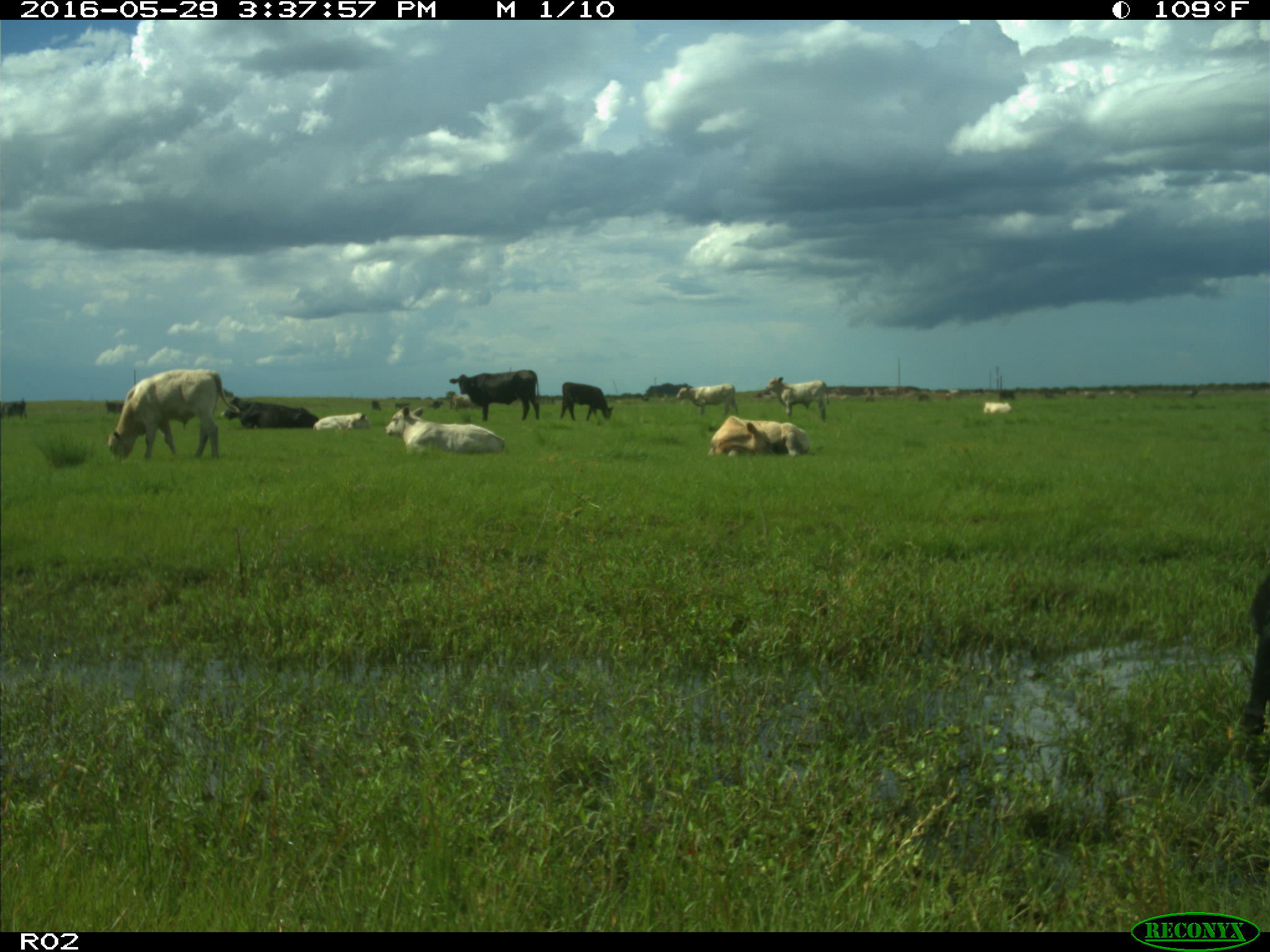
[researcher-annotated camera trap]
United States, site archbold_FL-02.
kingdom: Animalia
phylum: Chordata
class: Mammalia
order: Artiodactyla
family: Bovidae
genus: Bos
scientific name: Bos taurus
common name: domestic cow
Bos taurus (domestic cow).